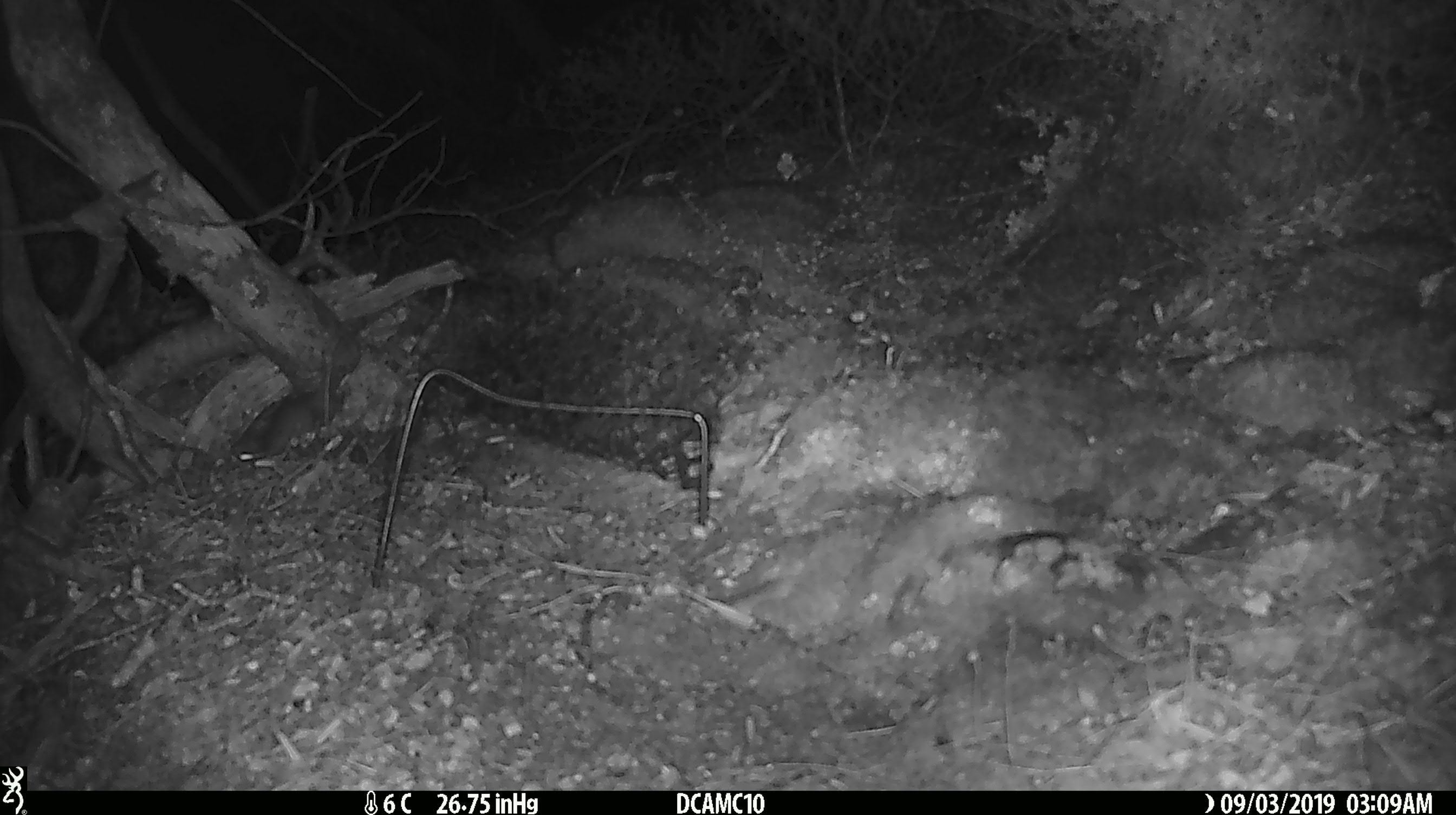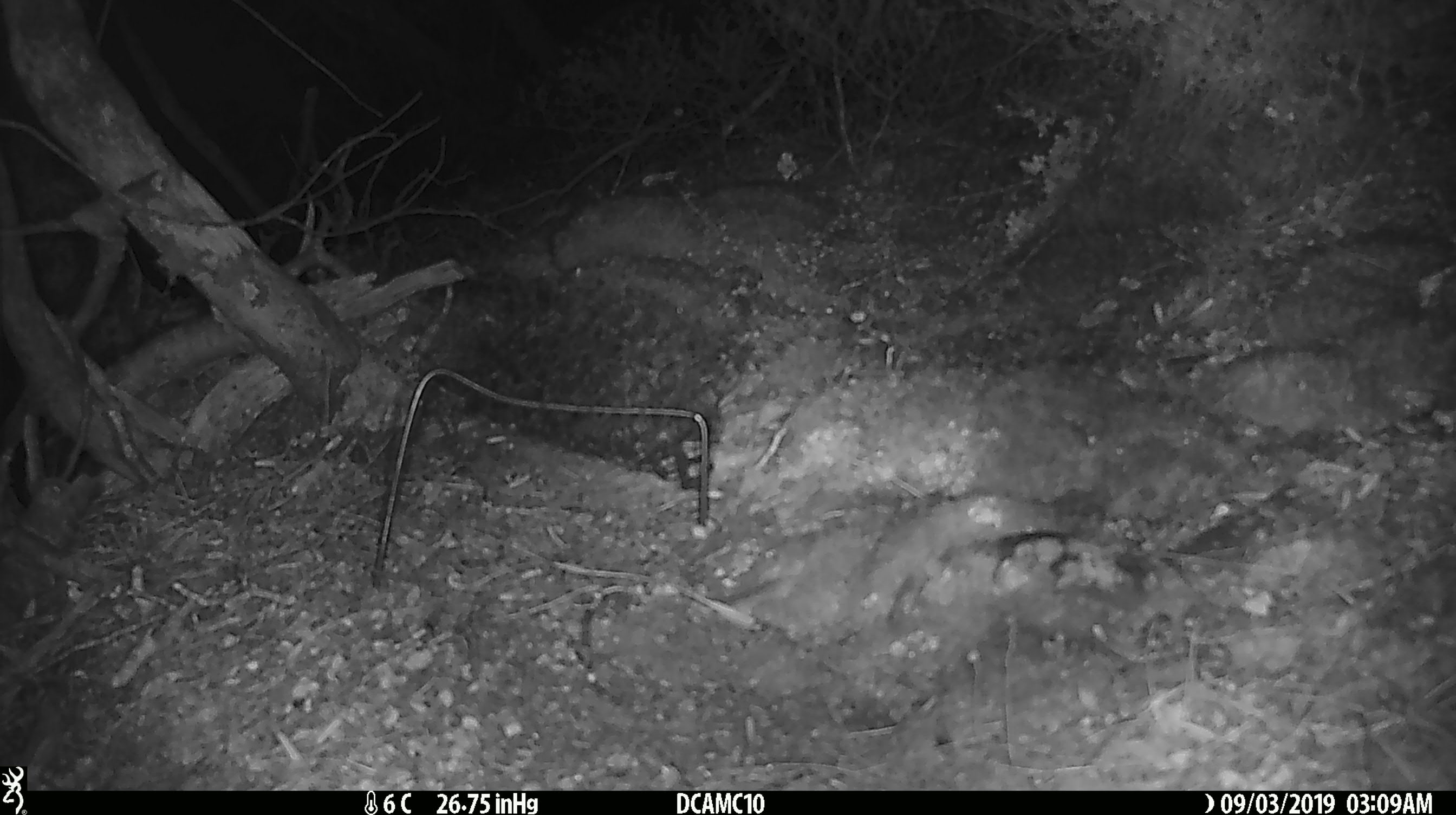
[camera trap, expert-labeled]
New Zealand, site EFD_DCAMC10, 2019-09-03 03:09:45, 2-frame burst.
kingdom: Animalia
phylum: Chordata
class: Mammalia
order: Rodentia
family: Muridae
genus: Mus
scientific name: Mus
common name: mouse